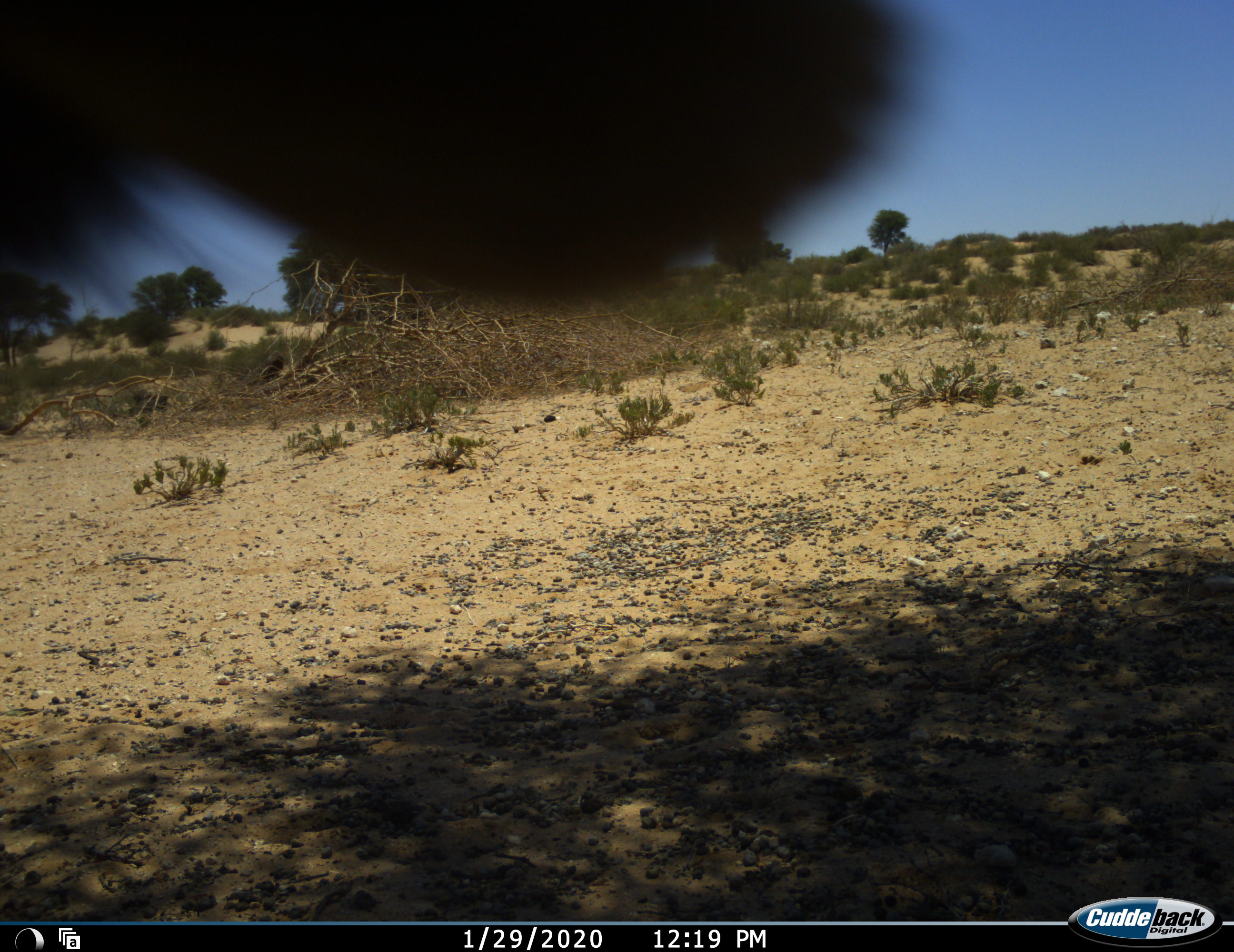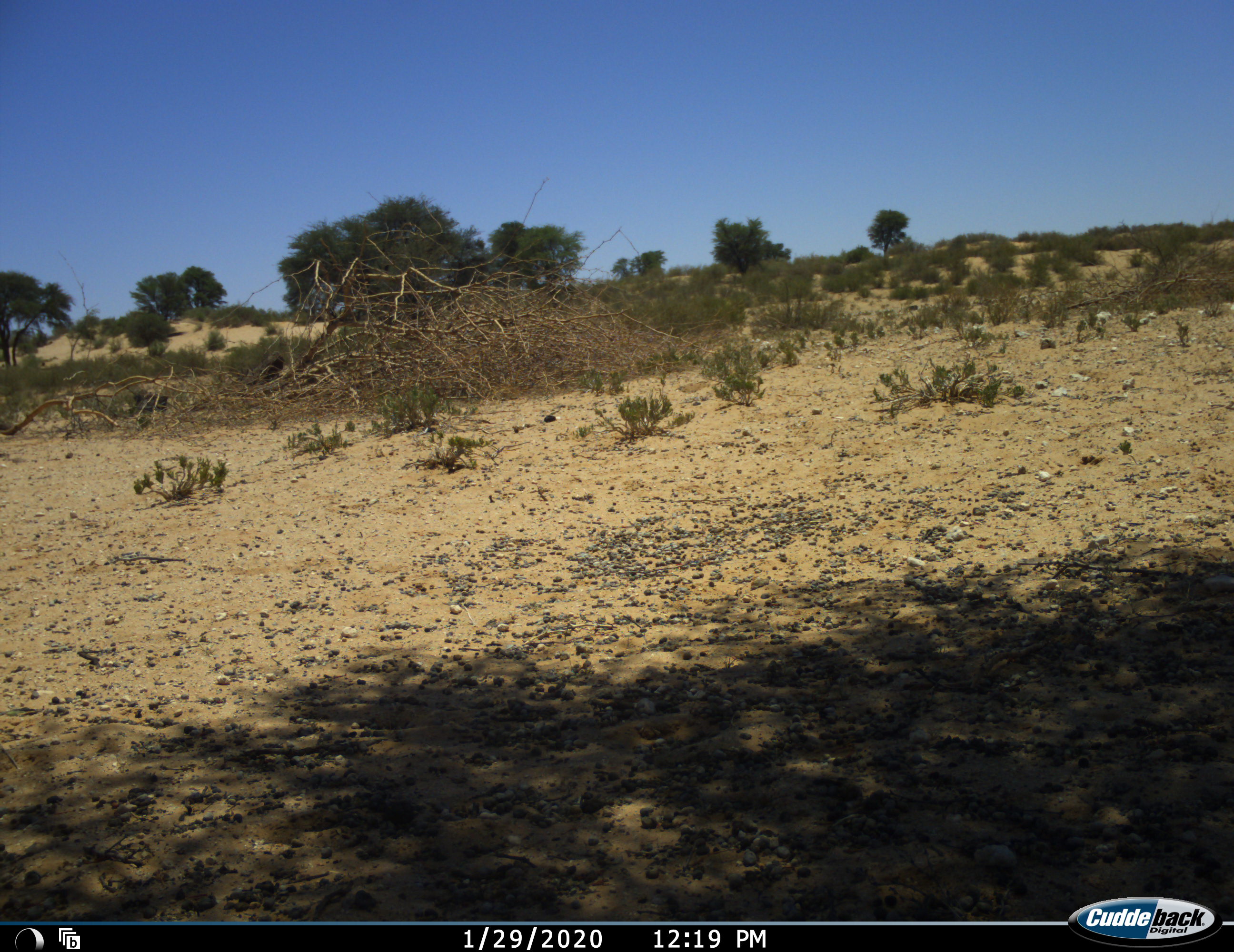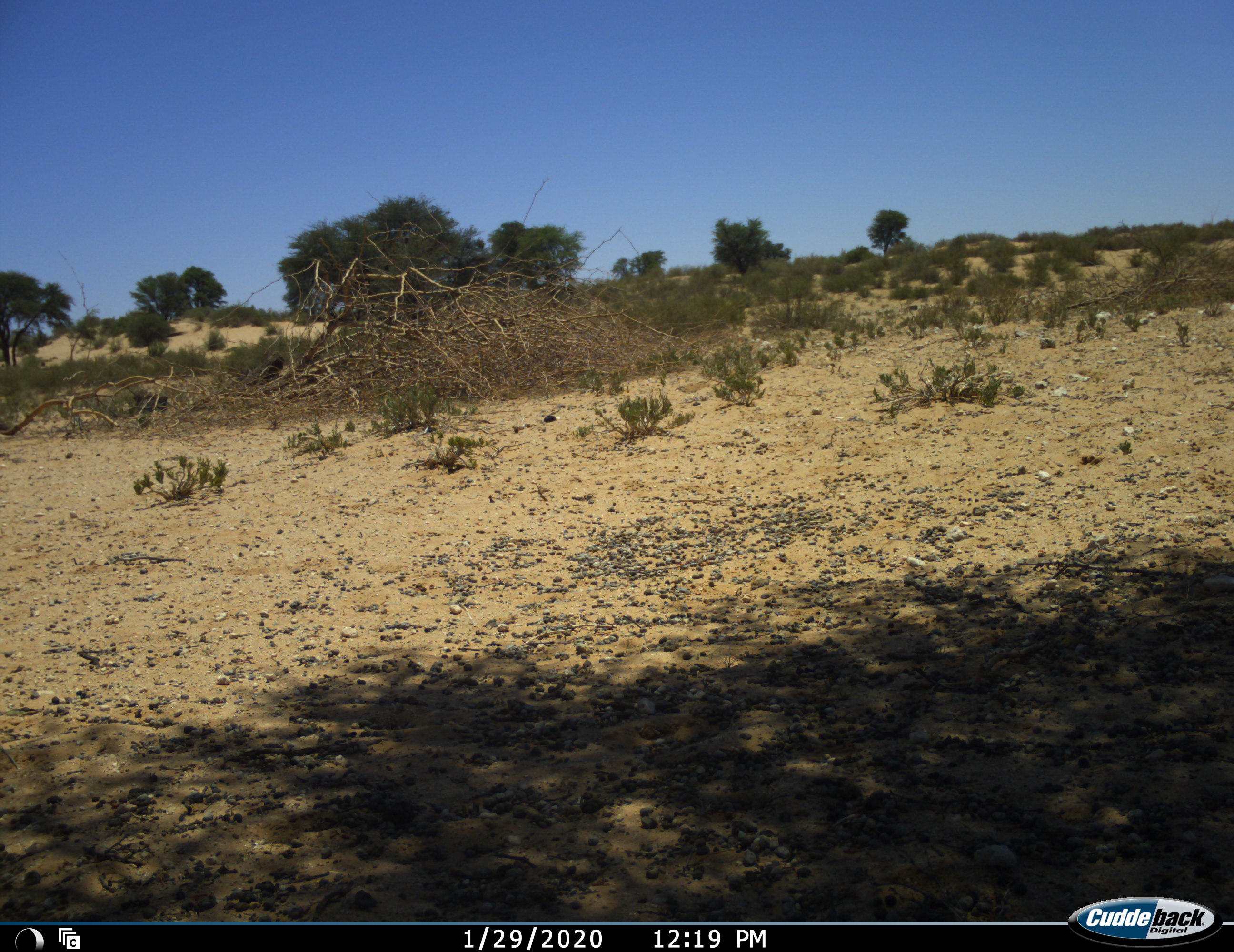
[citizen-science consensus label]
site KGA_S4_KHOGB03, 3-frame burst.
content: unidentified animal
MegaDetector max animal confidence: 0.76